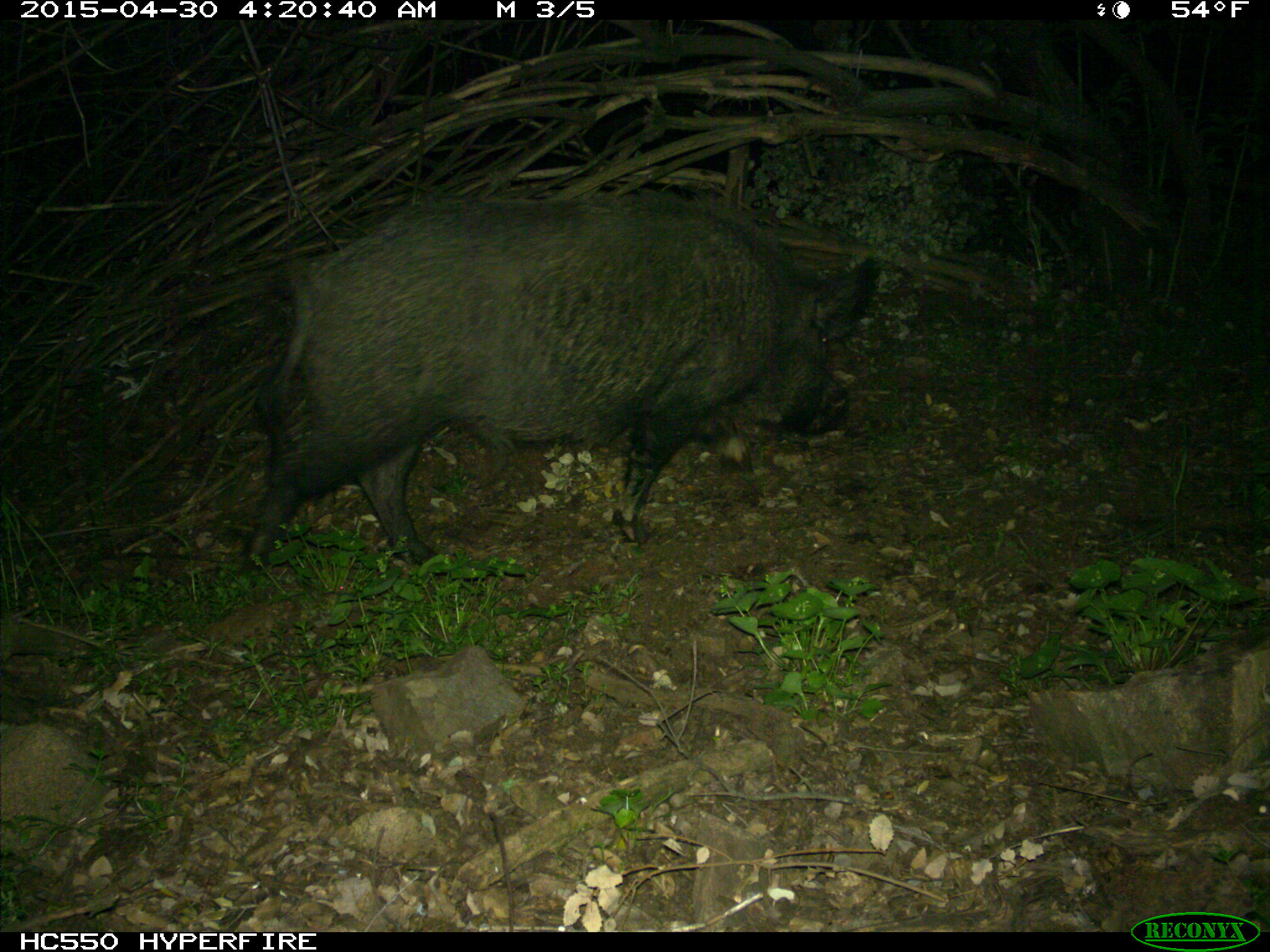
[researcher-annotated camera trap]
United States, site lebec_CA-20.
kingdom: Animalia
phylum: Chordata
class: Mammalia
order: Artiodactyla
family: Suidae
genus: Sus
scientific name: Sus scrofa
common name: wild boar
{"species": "Sus scrofa (wild boar)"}